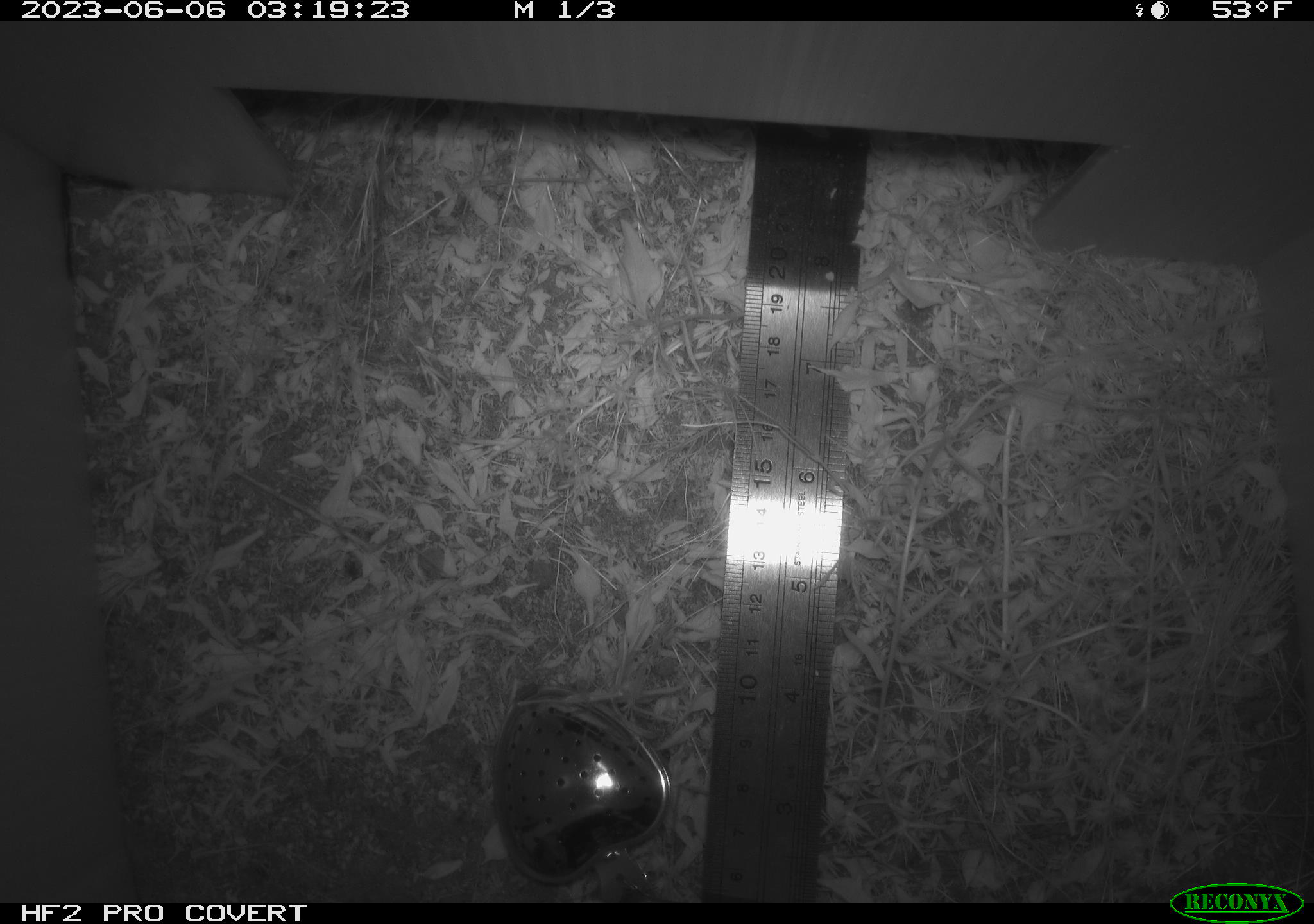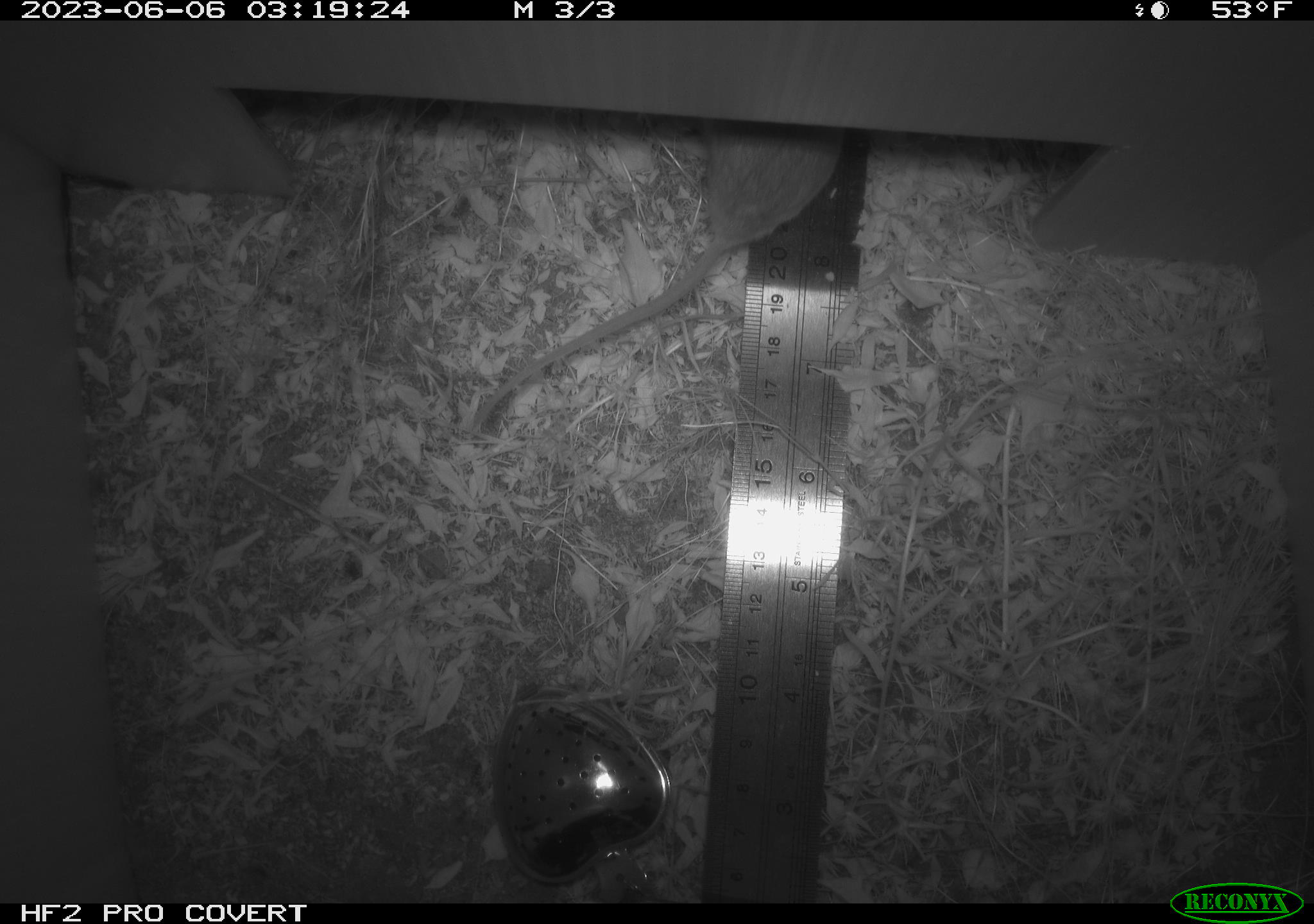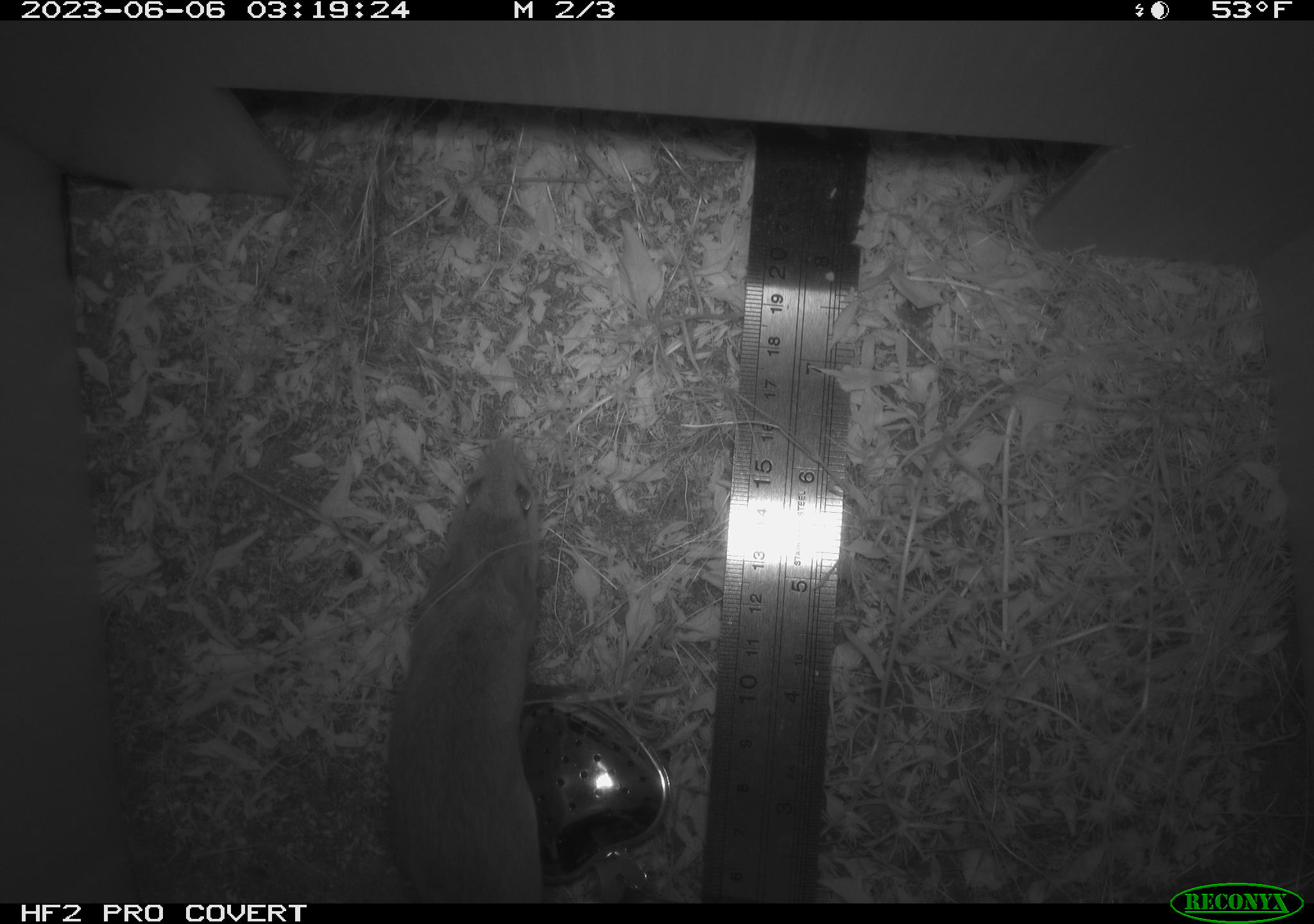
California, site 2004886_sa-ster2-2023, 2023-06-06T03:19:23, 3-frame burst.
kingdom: Animalia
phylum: Chordata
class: Mammalia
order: Rodentia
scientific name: Rodentia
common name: mouse species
Mouse species (Rodentia).